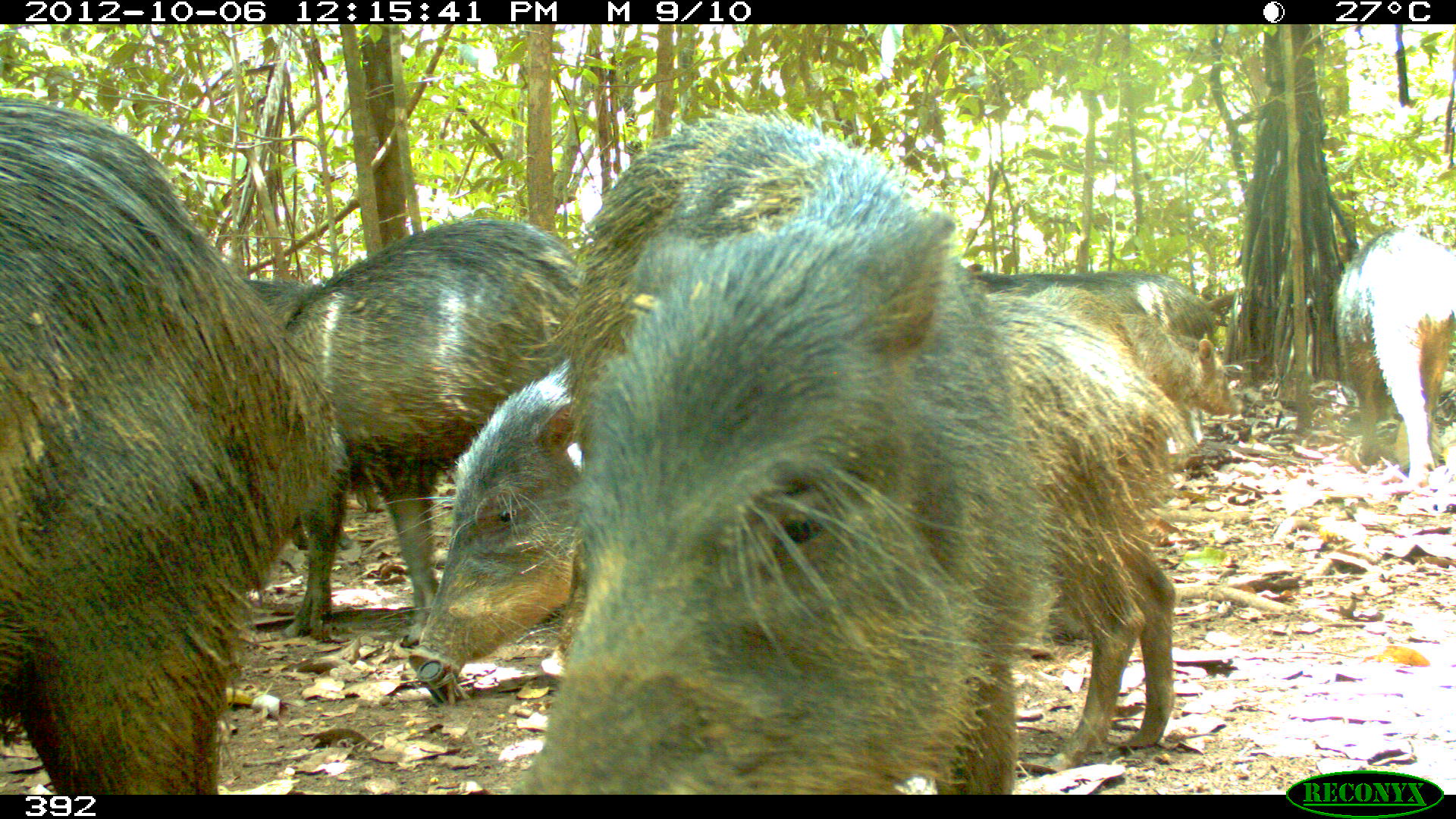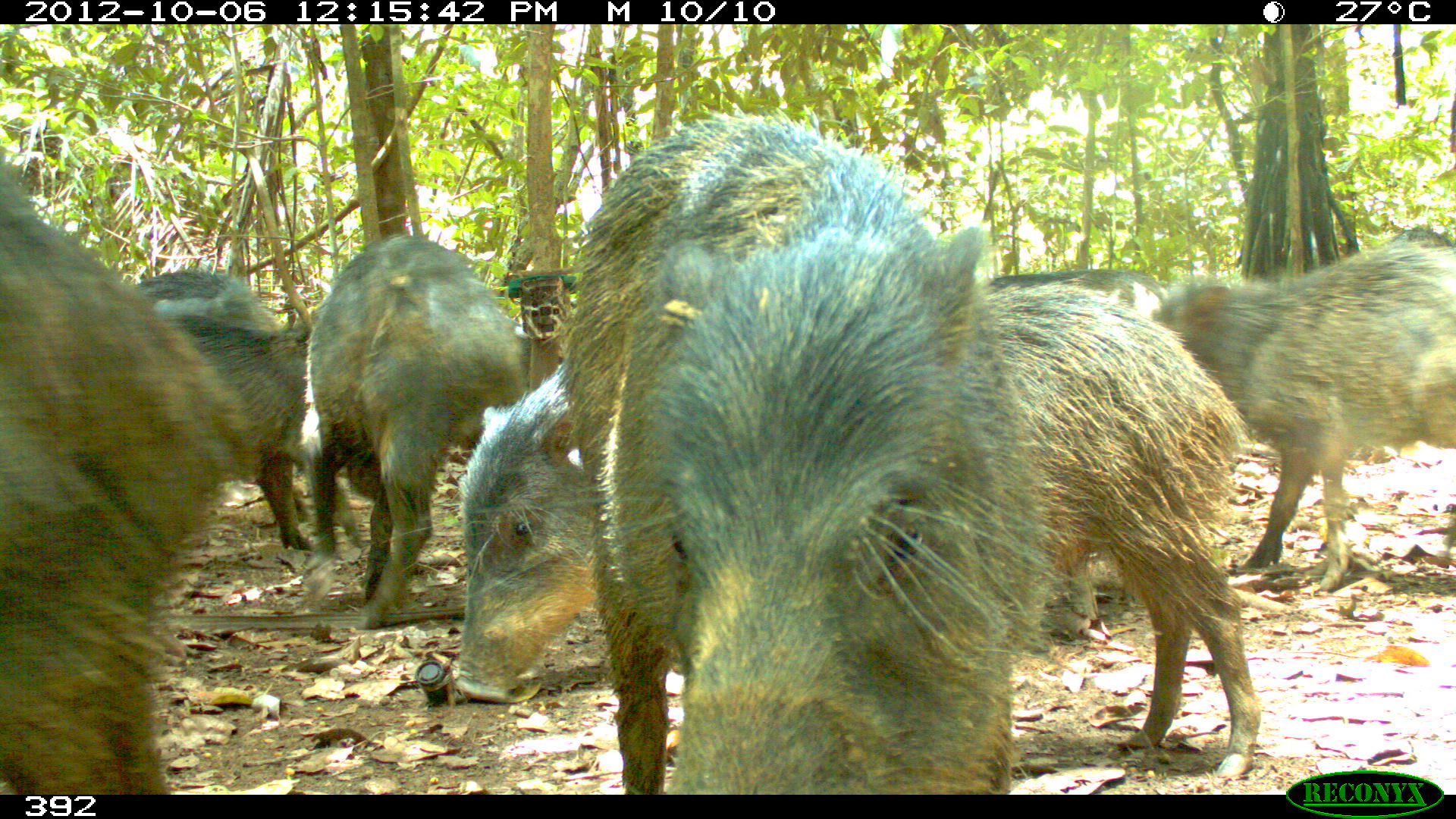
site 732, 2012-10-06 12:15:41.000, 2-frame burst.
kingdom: Animalia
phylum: Chordata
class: Mammalia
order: Artiodactyla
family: Tayassuidae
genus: Tayassu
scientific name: Tayassu pecari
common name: white-lipped peccary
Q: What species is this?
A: Tayassu pecari (white-lipped peccary).